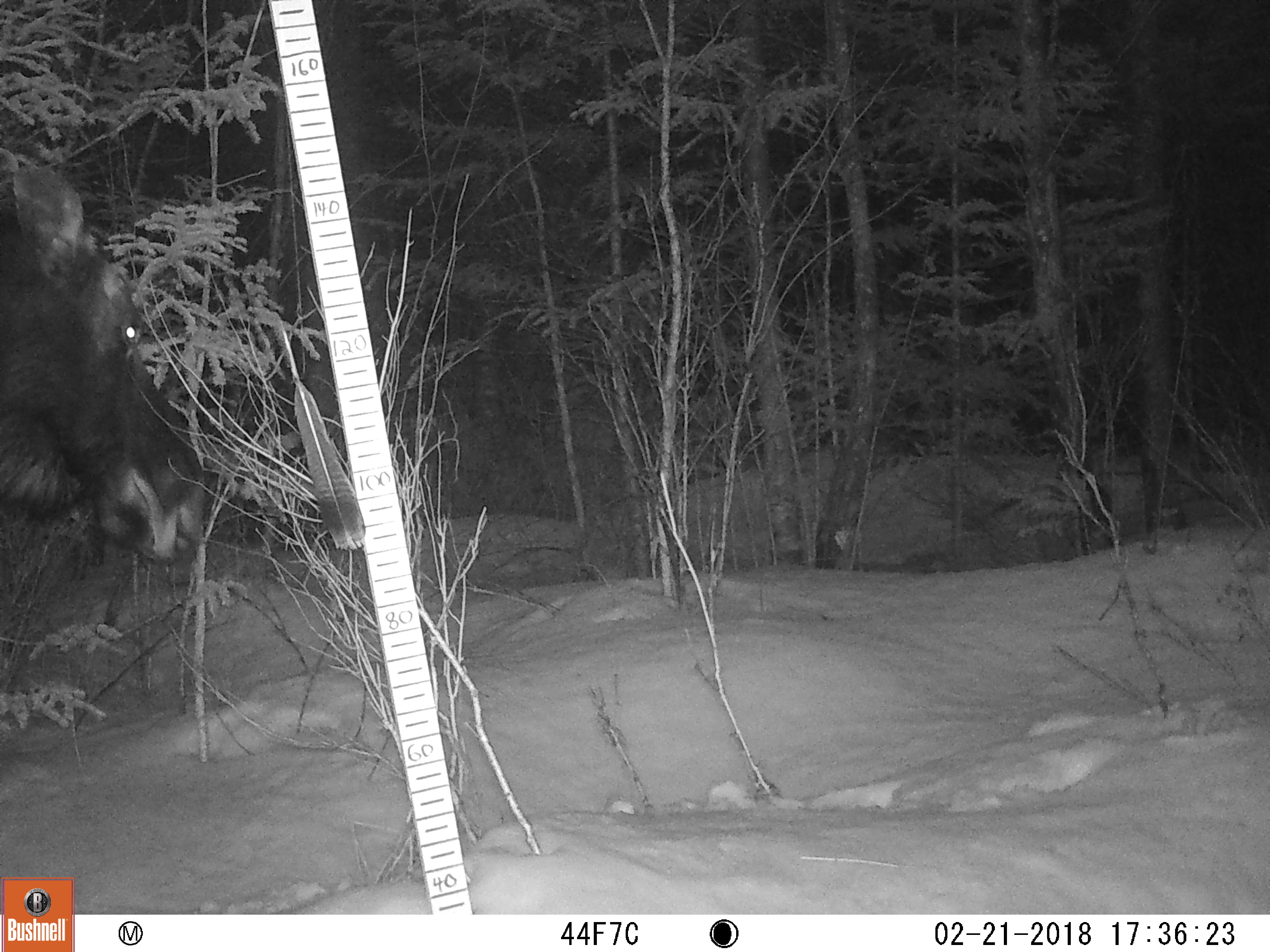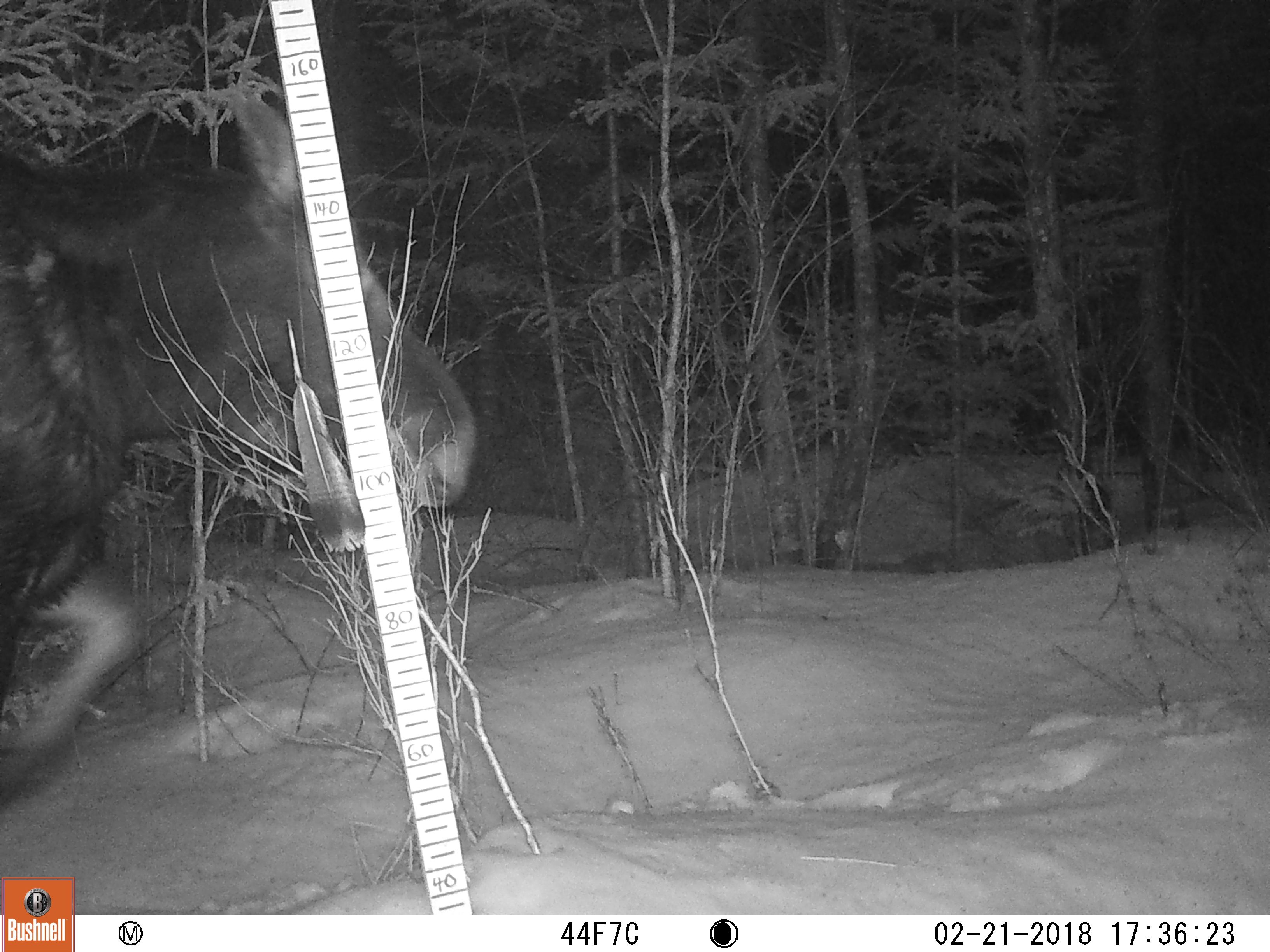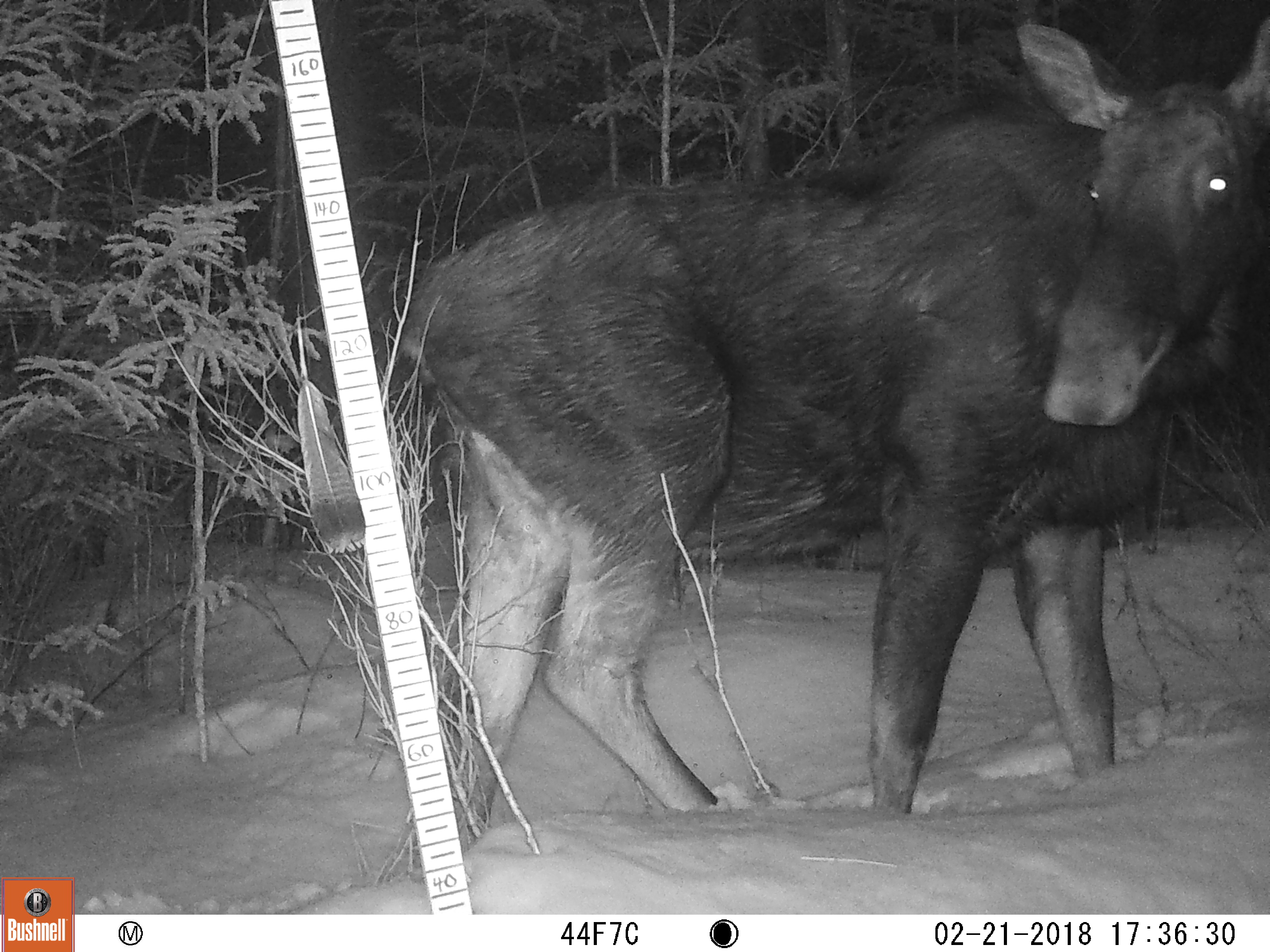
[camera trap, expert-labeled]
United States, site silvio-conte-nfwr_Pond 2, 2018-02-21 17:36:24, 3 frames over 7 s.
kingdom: Animalia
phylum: Chordata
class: Mammalia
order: Artiodactyla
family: Cervidae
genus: Alces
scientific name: Alces alces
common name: moose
Moose (Alces alces).